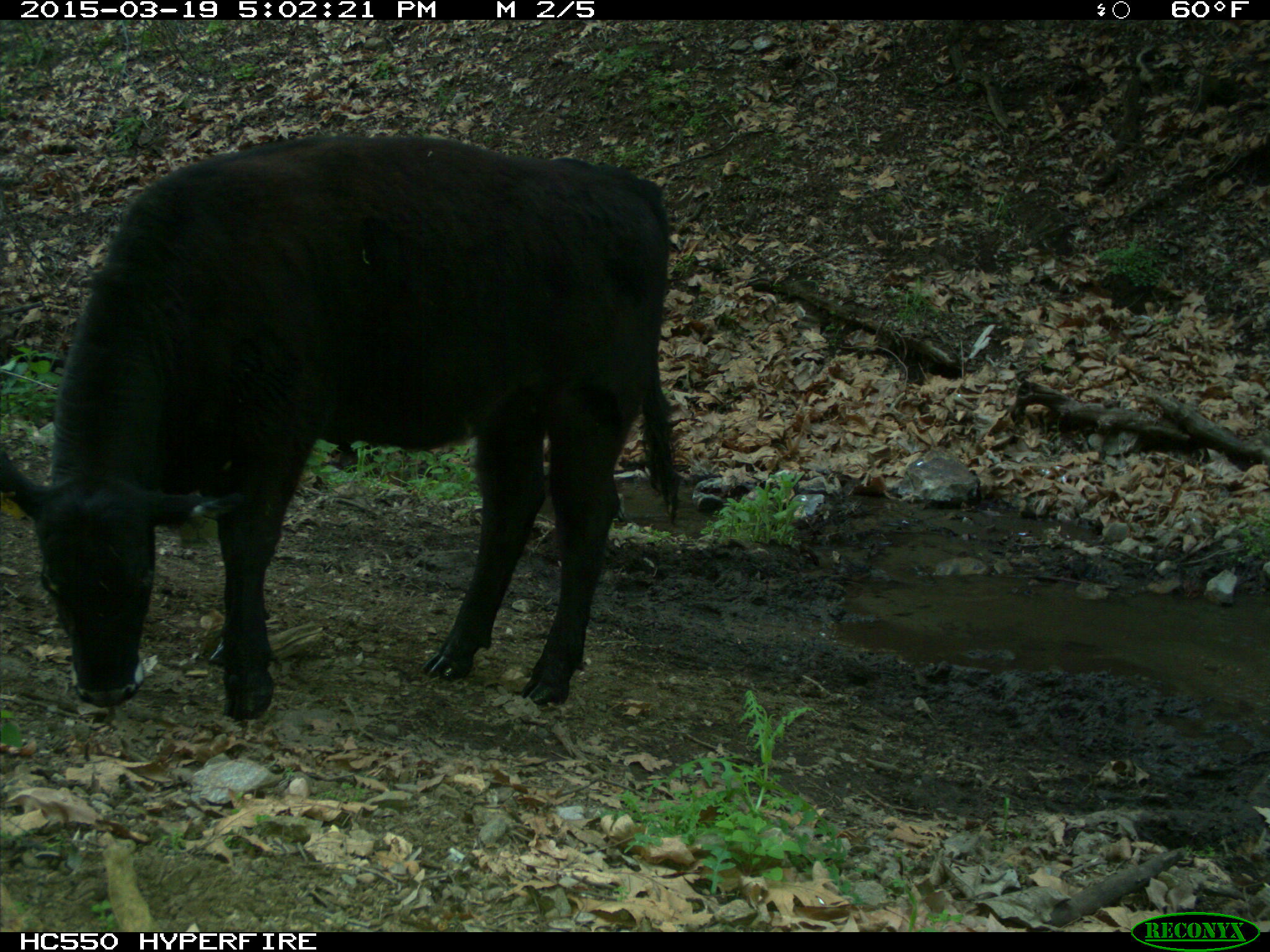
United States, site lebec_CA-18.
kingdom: Animalia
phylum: Chordata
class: Mammalia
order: Artiodactyla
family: Bovidae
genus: Bos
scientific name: Bos taurus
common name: domestic cow